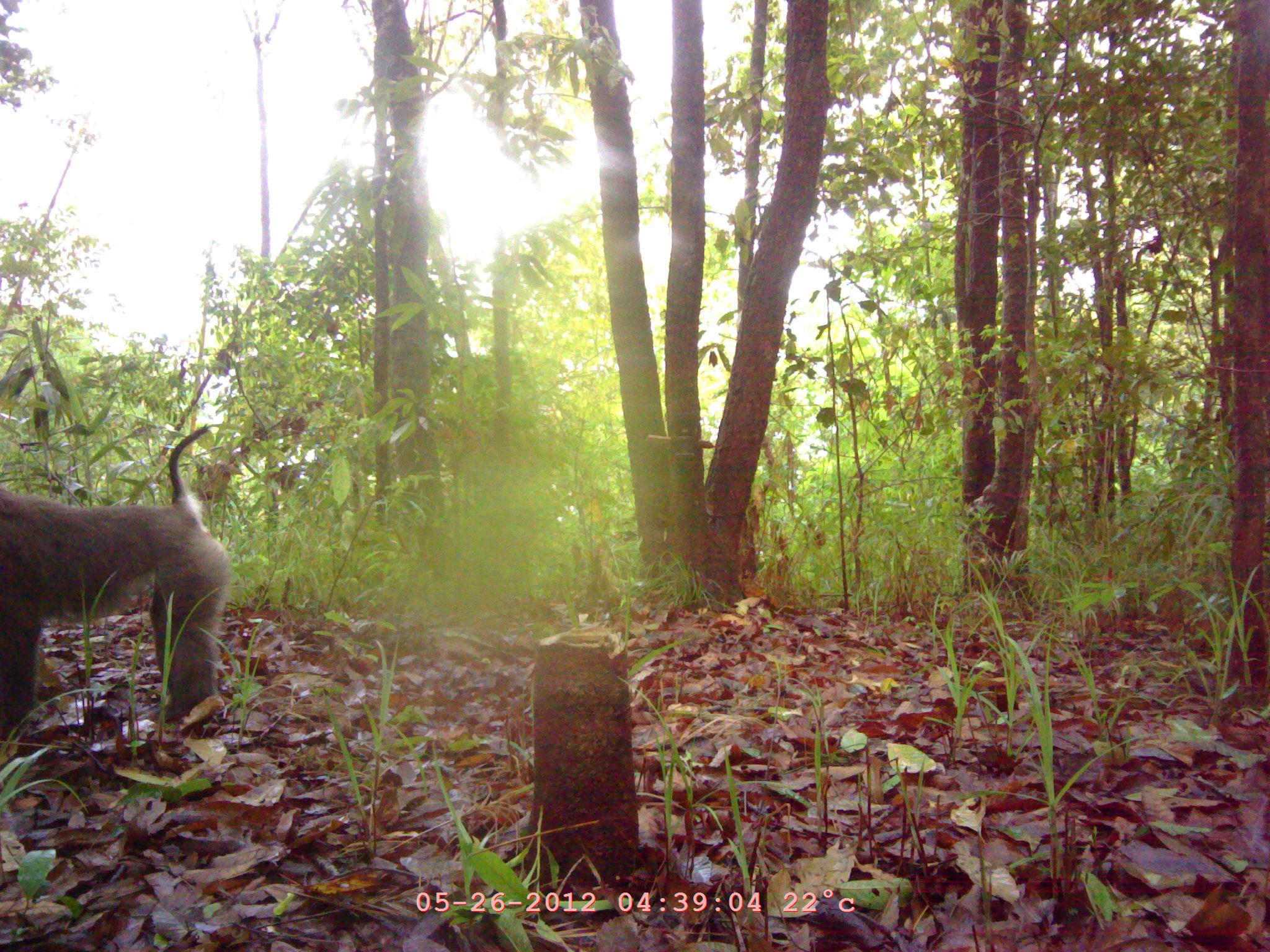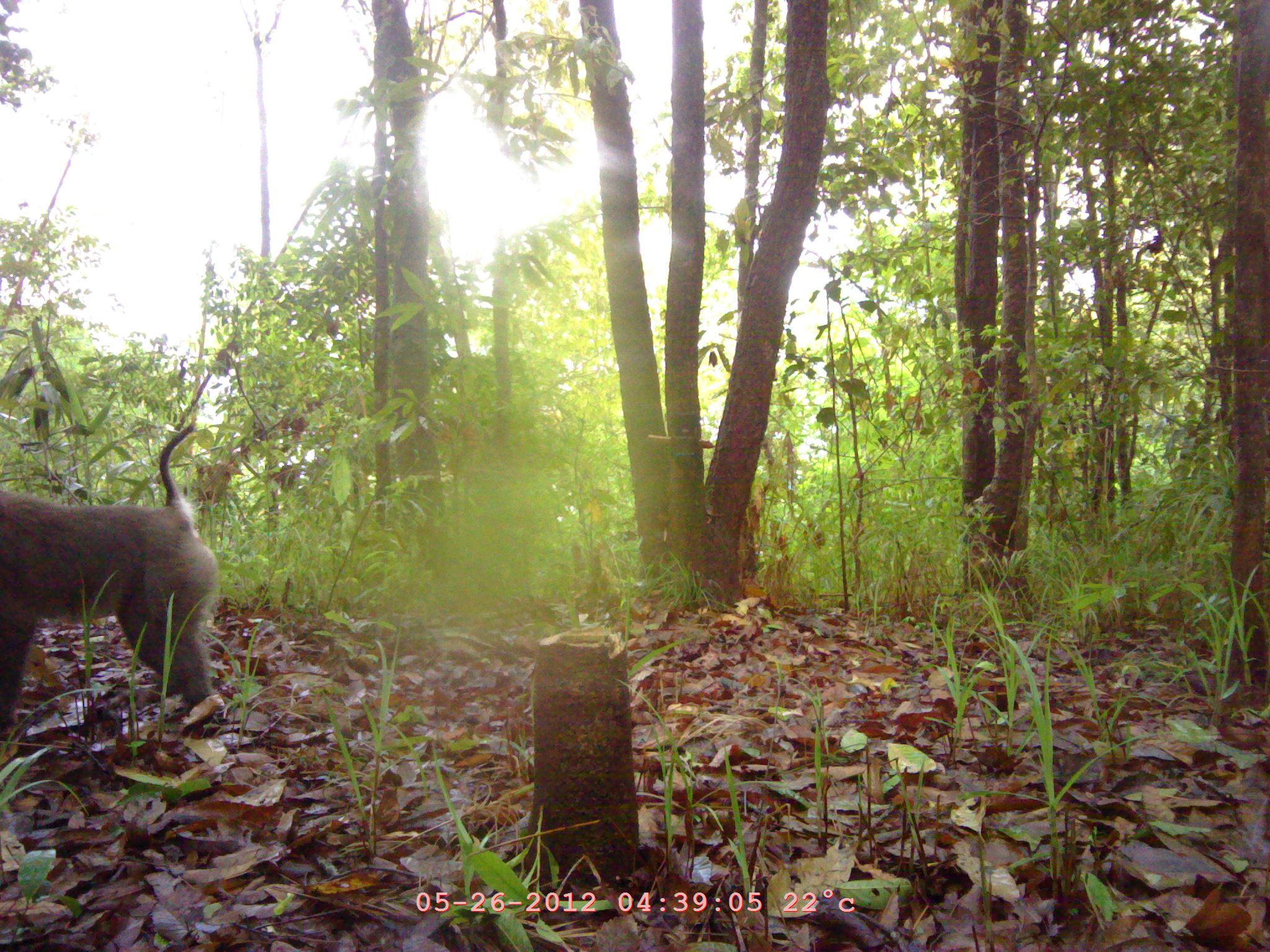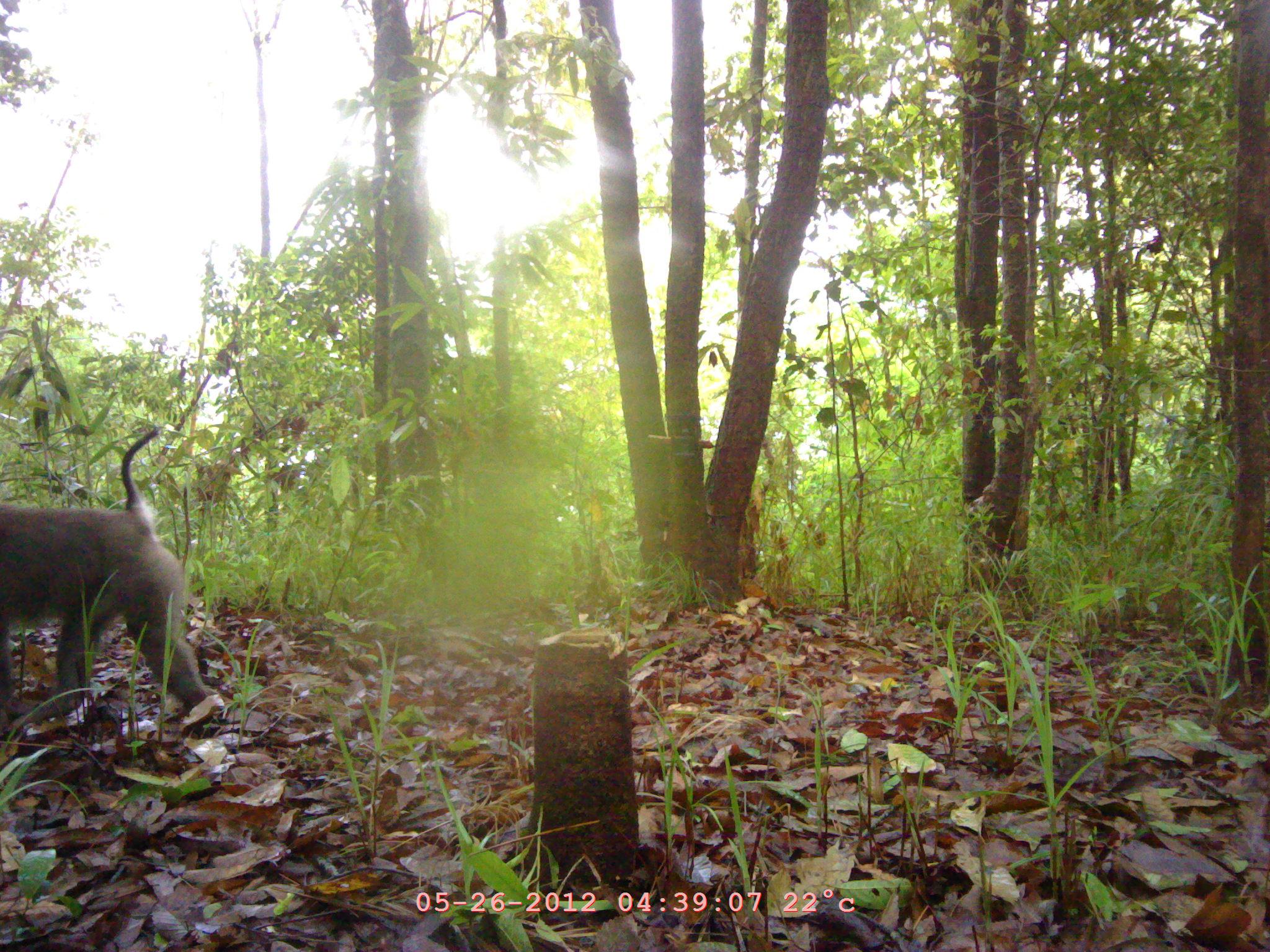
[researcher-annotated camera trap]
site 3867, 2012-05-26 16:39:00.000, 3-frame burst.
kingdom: Animalia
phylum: Chordata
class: Mammalia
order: Primates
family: Cercopithecidae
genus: Macaca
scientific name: Macaca assamensis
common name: assam macaque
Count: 1.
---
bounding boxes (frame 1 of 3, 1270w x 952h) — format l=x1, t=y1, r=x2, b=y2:
macaca assamensis: l=0, t=424, r=231, b=730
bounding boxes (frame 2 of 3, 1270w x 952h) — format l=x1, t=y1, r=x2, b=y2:
macaca assamensis: l=0, t=424, r=218, b=730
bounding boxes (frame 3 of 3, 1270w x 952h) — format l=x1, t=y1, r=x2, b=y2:
macaca assamensis: l=0, t=424, r=216, b=730